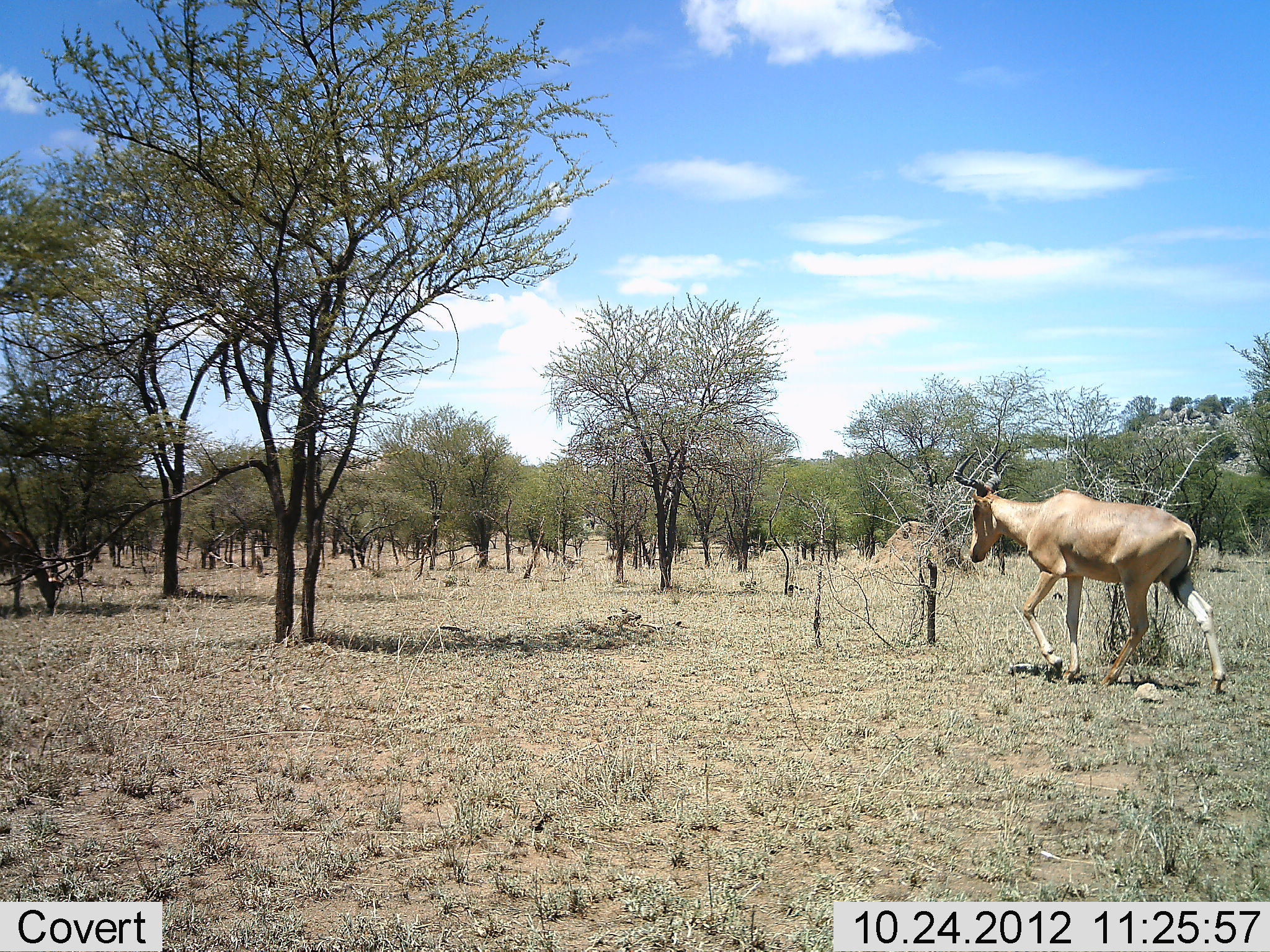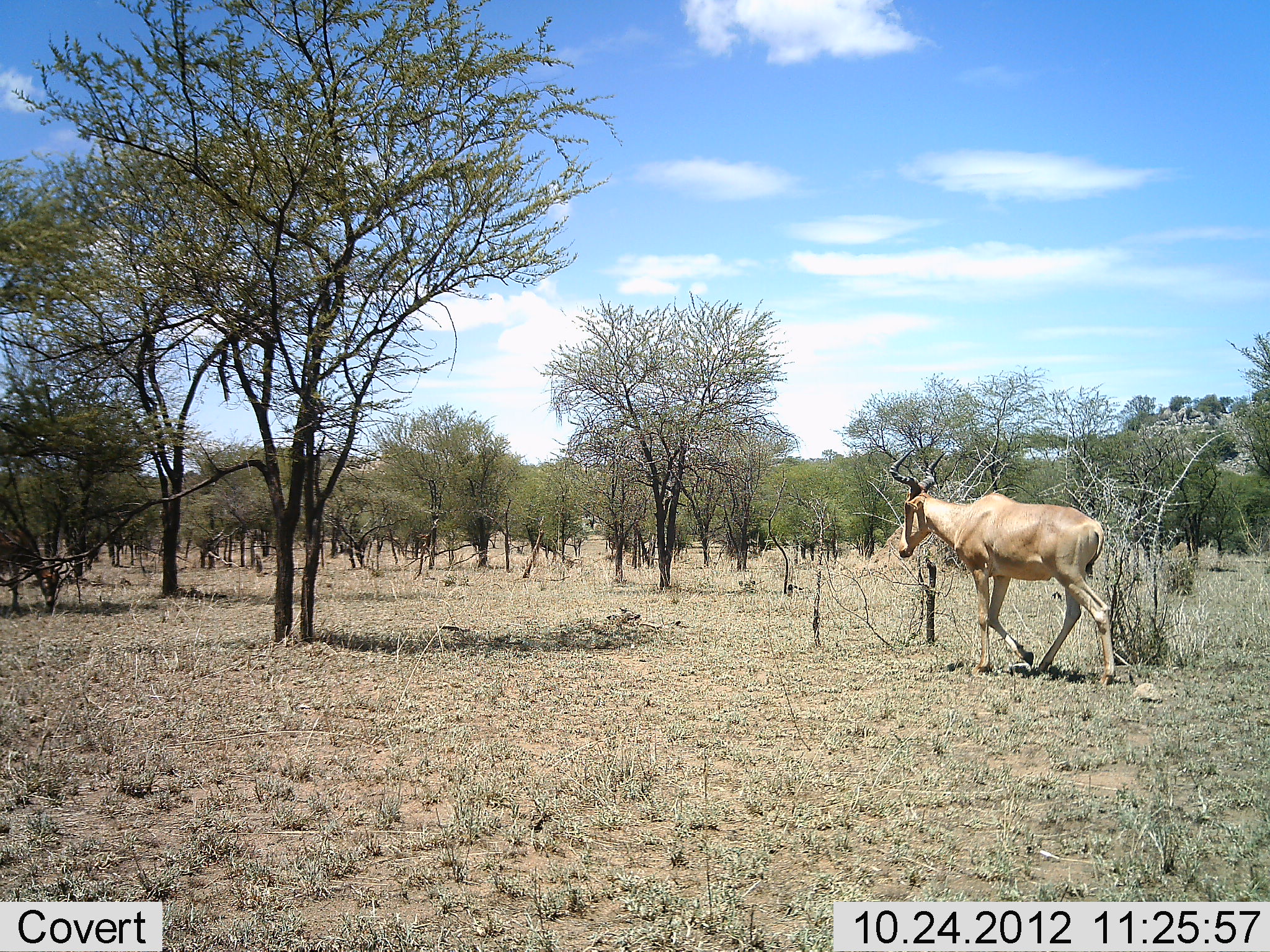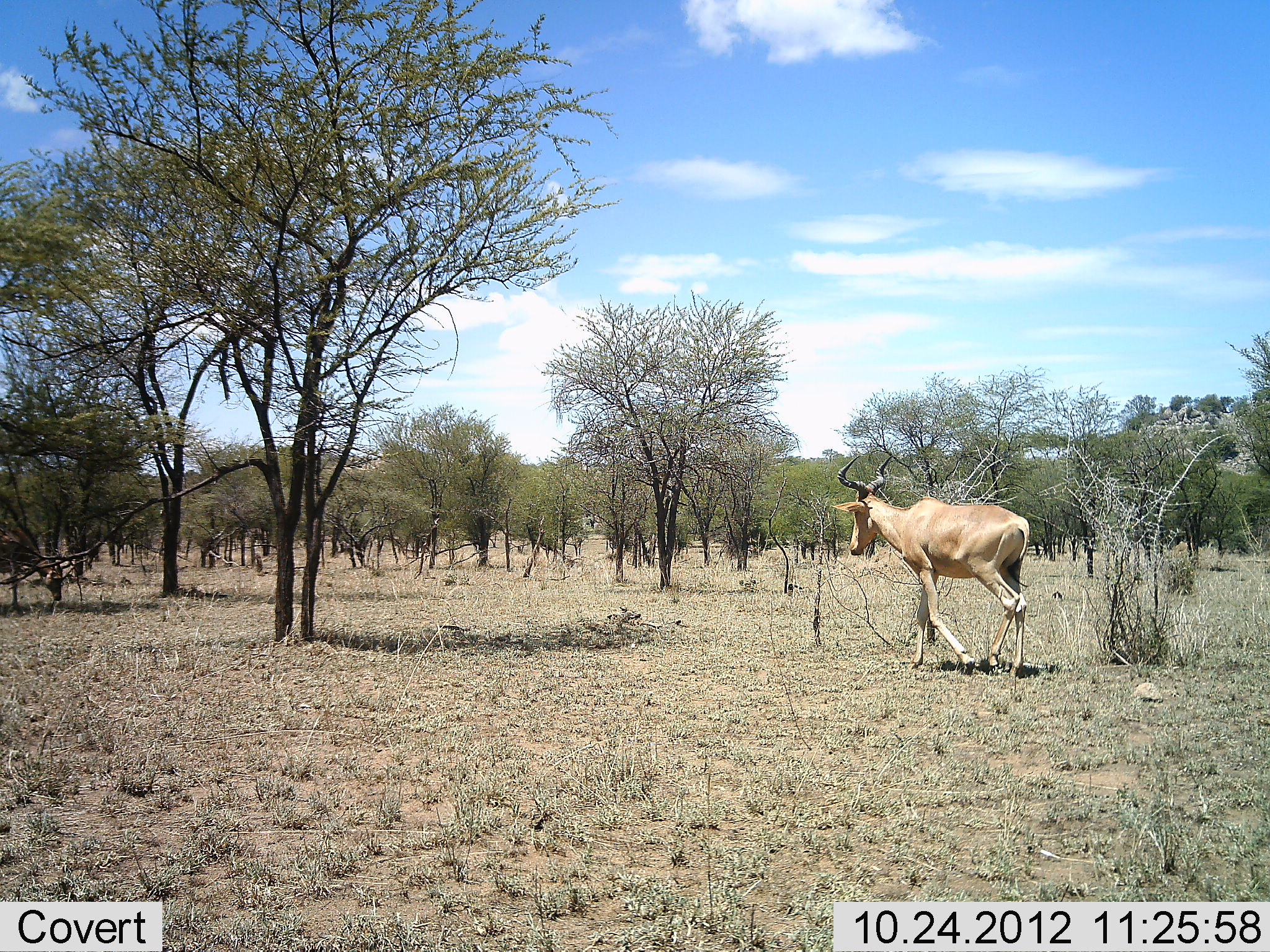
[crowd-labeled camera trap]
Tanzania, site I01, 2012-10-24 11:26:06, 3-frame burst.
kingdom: Animalia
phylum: Chordata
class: Mammalia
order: Artiodactyla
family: Bovidae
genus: Alcelaphus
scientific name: Alcelaphus buselaphus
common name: hartebeest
Hartebeest (Alcelaphus buselaphus), count 1. Behavior (volunteer vote fractions): standing 10%, resting 0%, moving 90%, interacting 0%. Young present (vote fraction): 0%. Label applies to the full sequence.